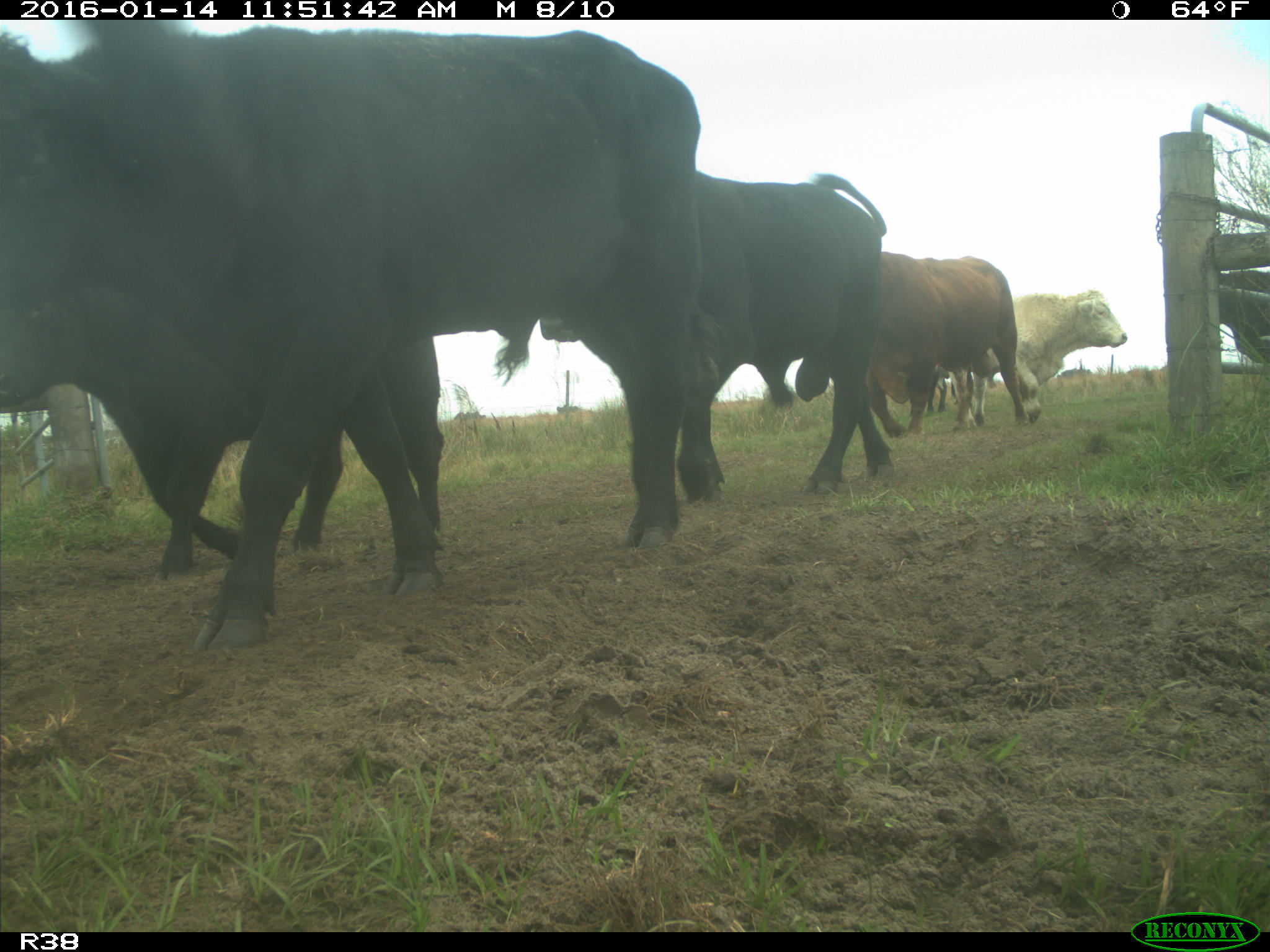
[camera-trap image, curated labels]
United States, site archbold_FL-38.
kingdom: Animalia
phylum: Chordata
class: Mammalia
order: Artiodactyla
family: Bovidae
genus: Bos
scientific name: Bos taurus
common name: domestic cow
Bos taurus (domestic cow).